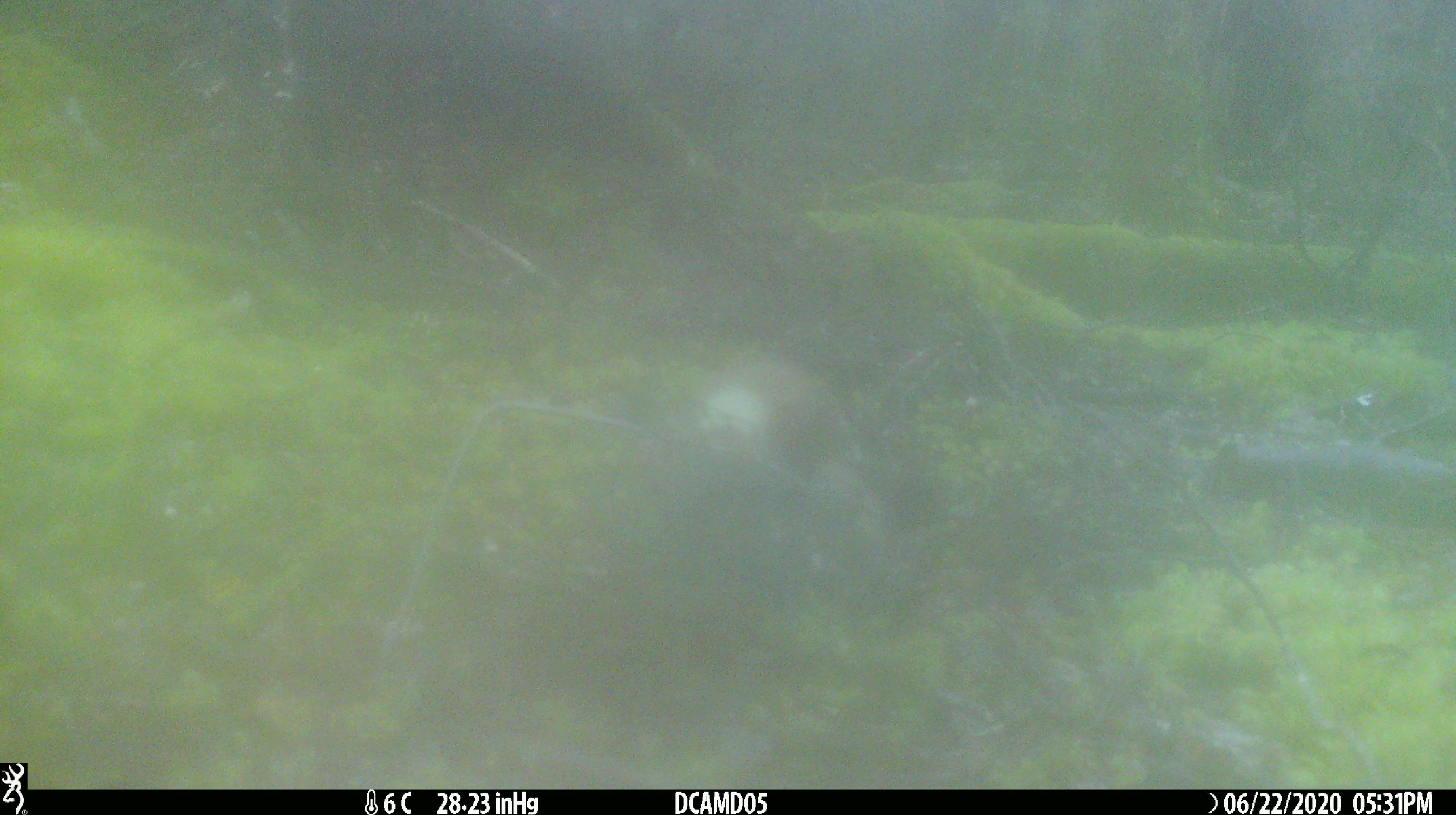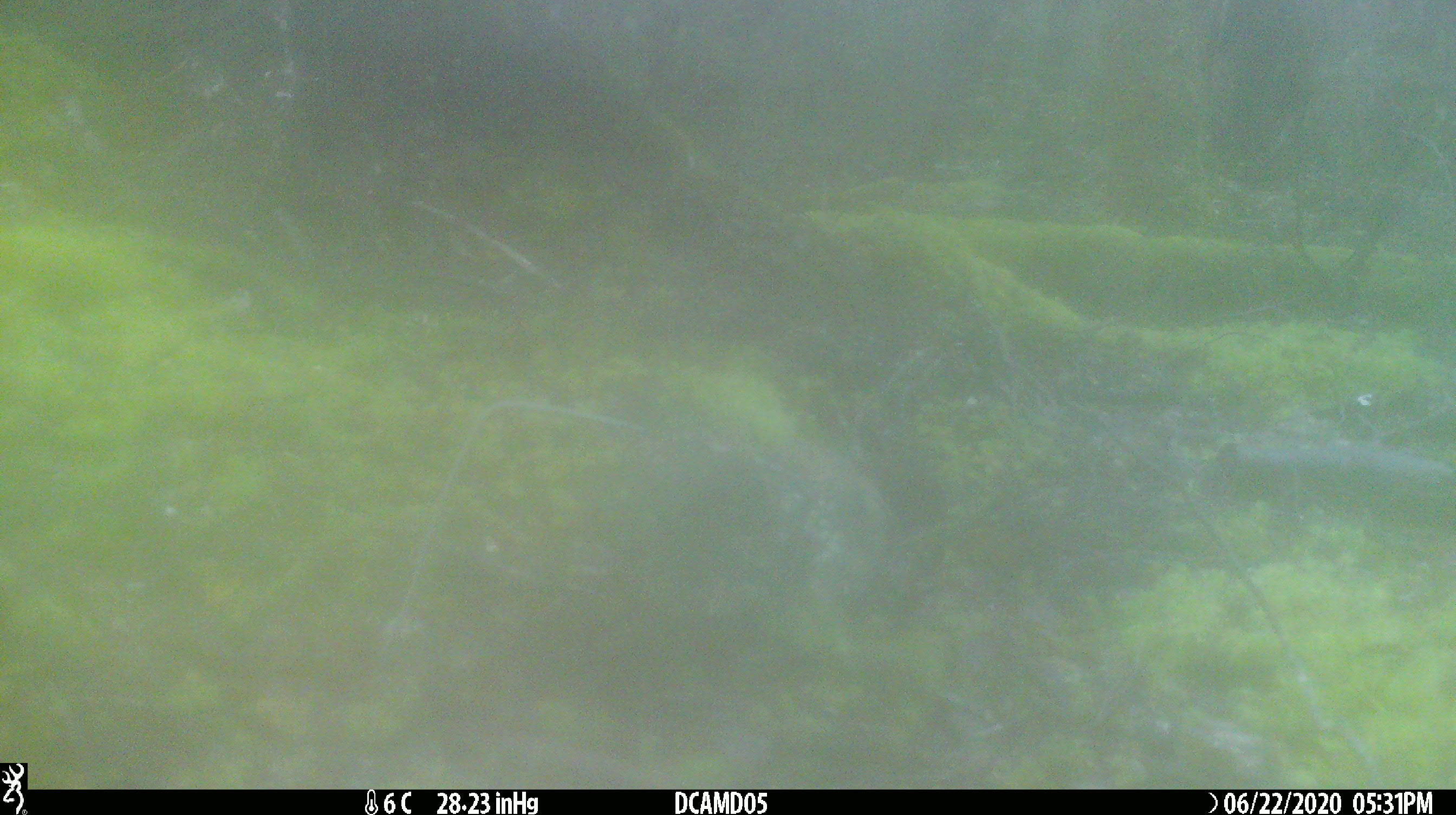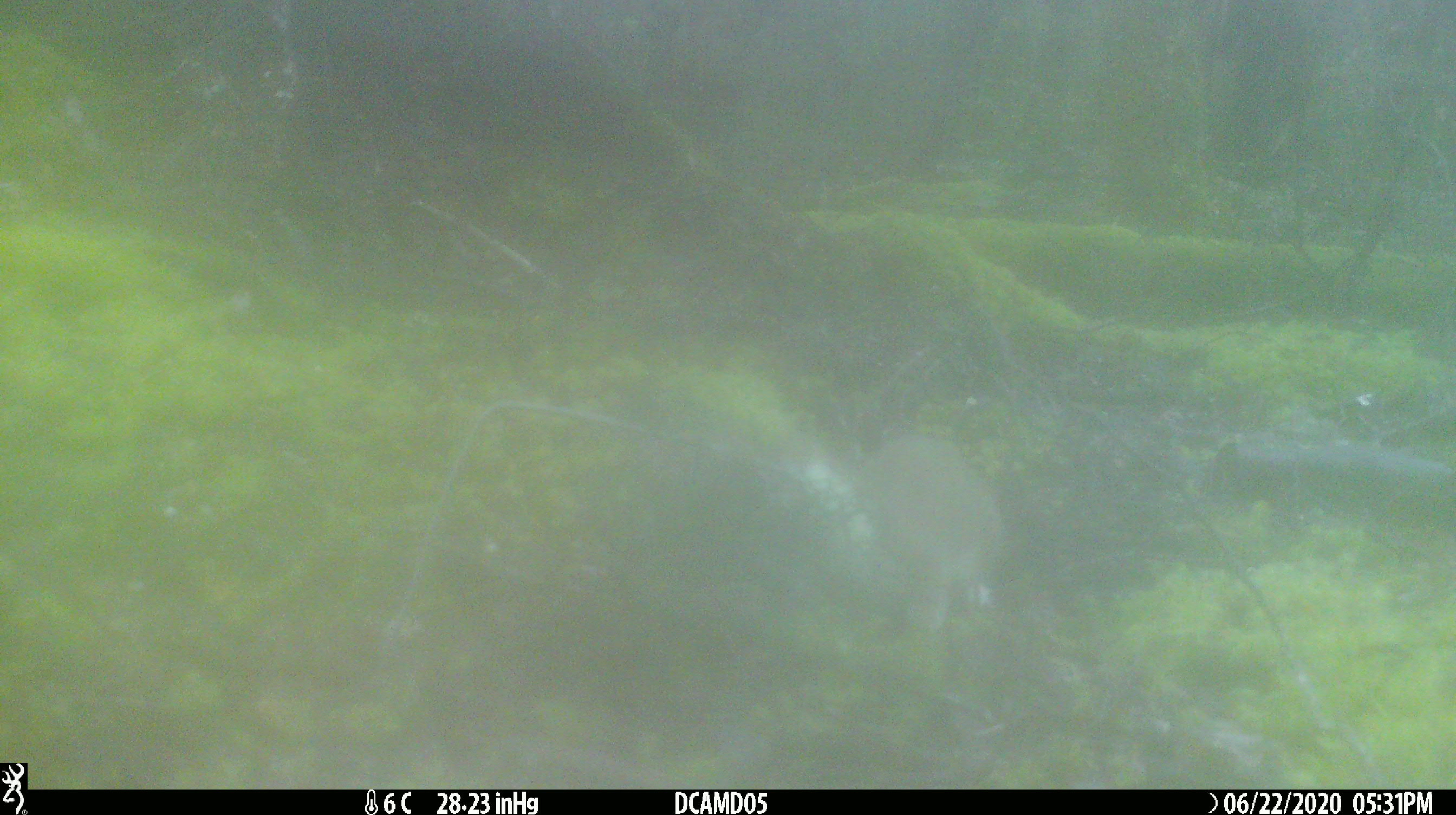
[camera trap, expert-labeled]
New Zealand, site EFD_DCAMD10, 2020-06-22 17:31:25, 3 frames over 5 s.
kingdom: Animalia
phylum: Chordata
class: Mammalia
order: Carnivora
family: Mustelidae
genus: Mustela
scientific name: Mustela erminea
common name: stoat